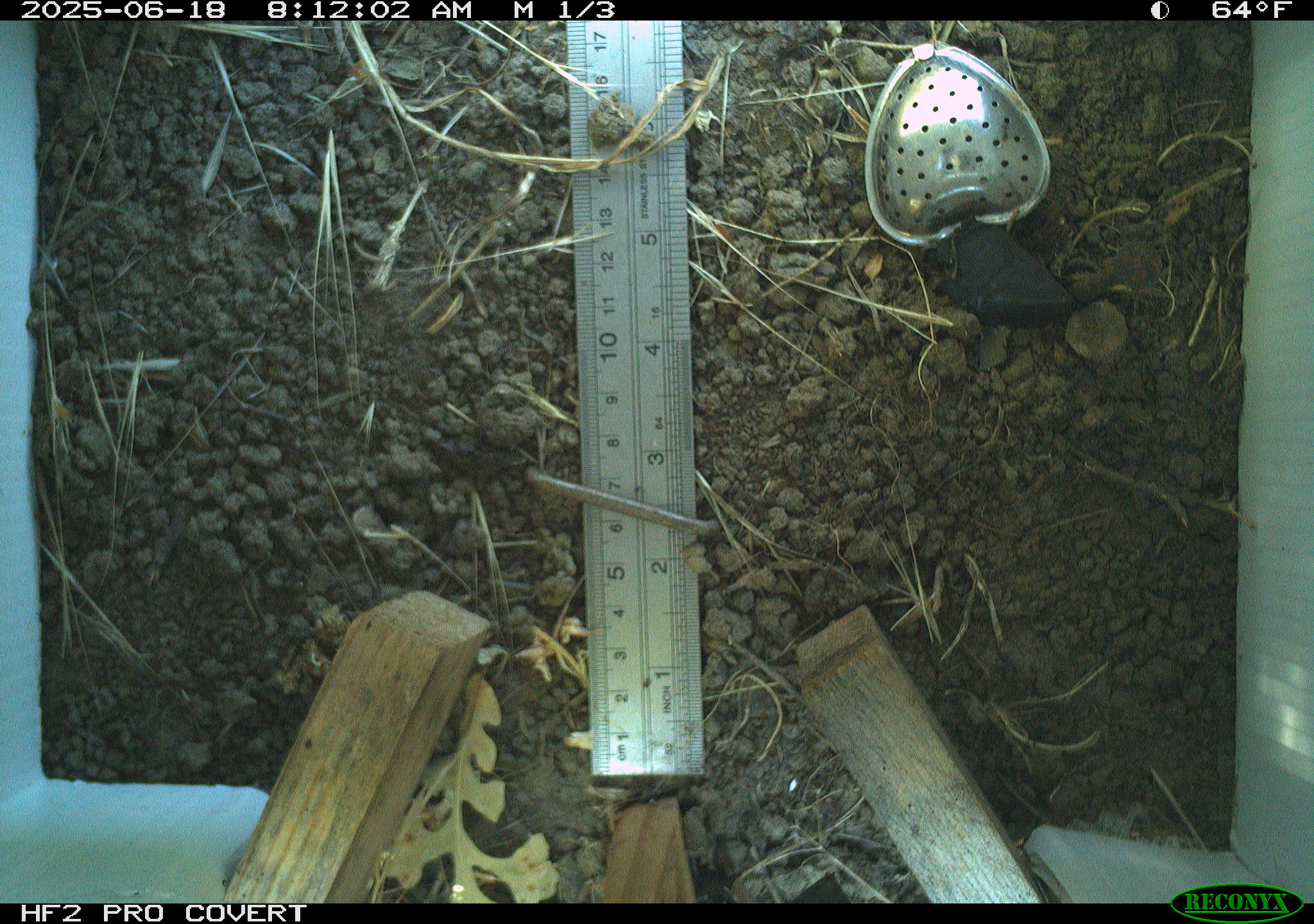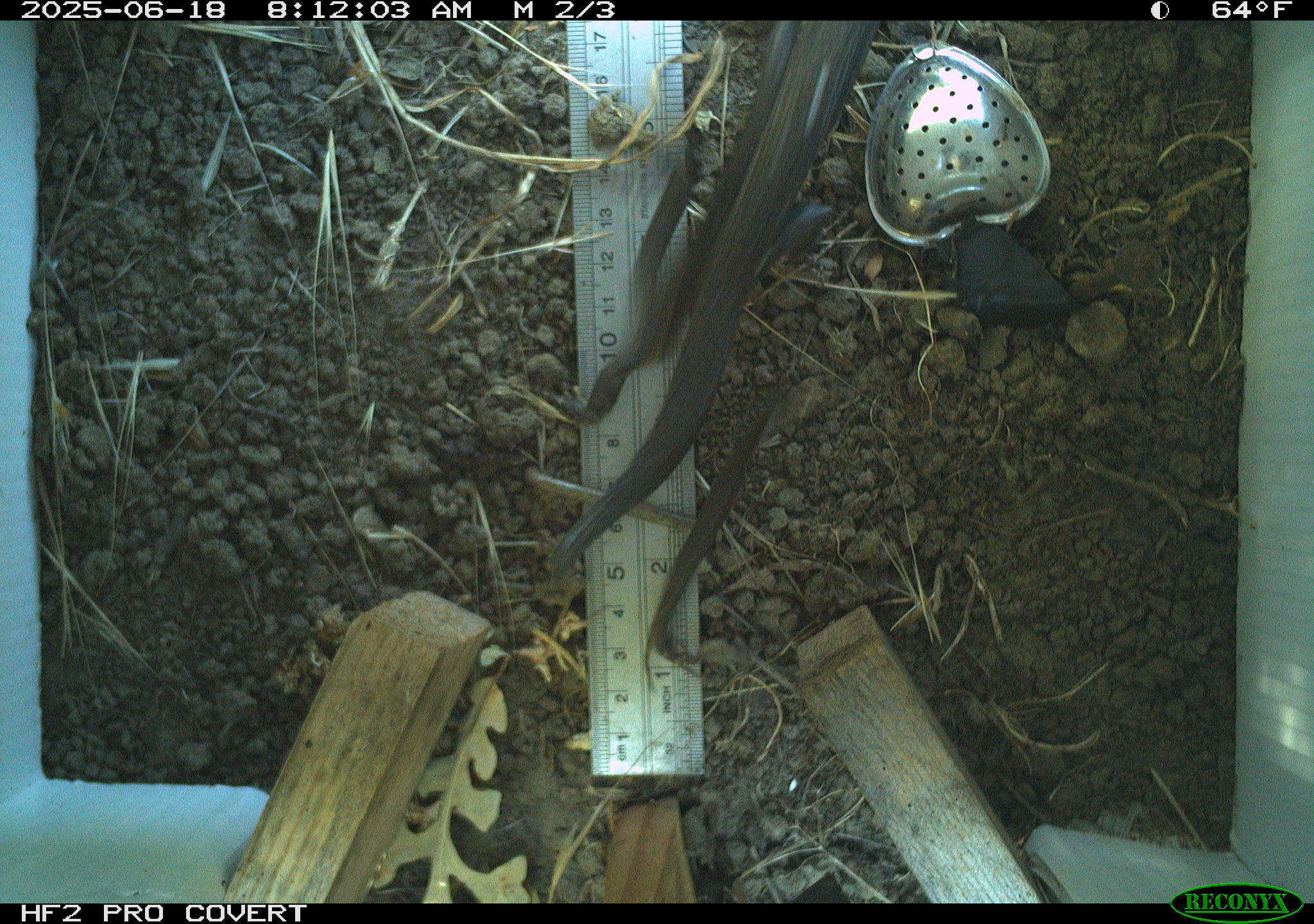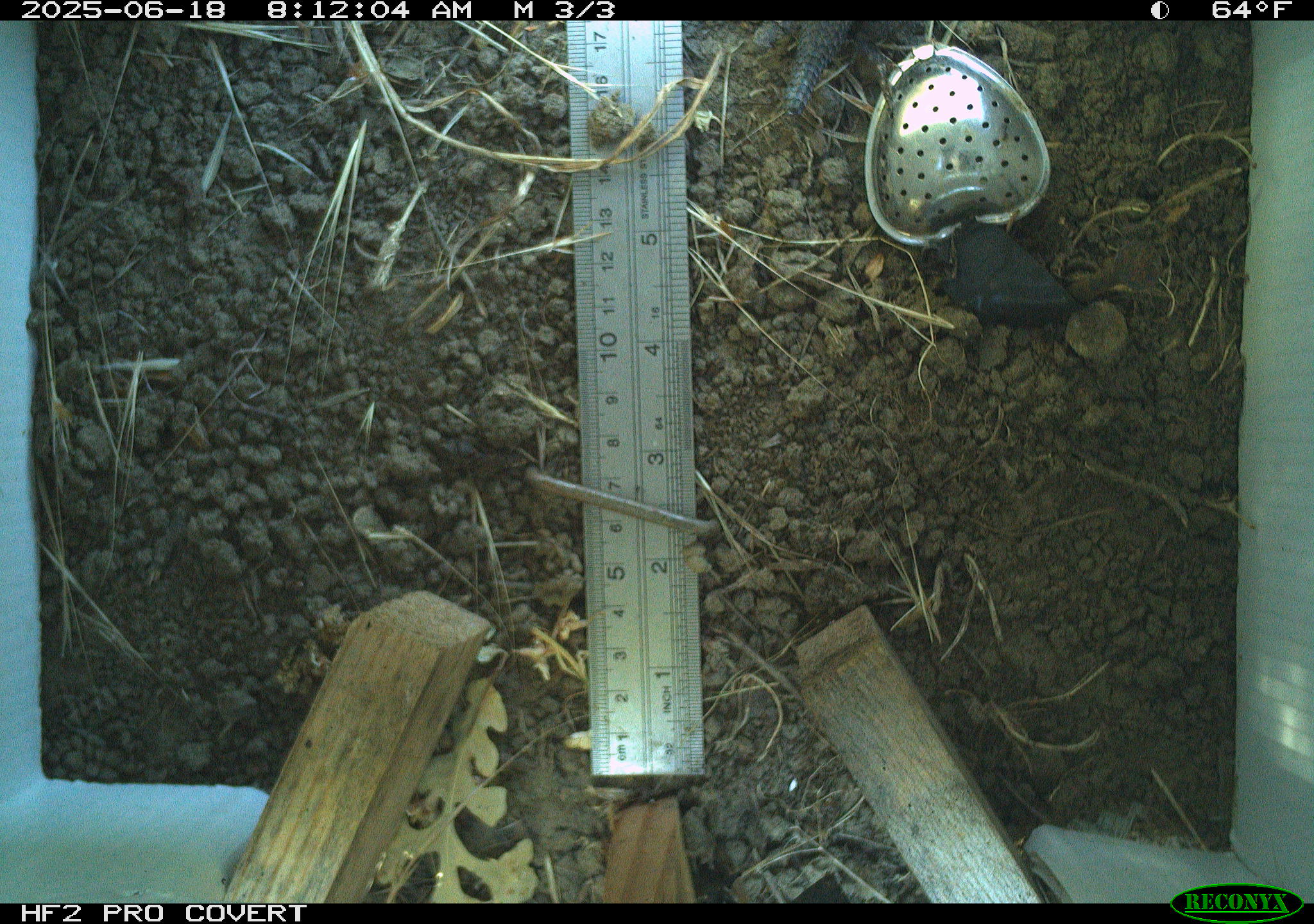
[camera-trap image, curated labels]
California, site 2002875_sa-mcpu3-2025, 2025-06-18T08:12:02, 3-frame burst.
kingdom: Animalia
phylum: Chordata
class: Reptilia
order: Squamata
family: Phrynosomatidae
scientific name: Phrynosomatidae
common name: north american spiny lizards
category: sceloporus/uta species